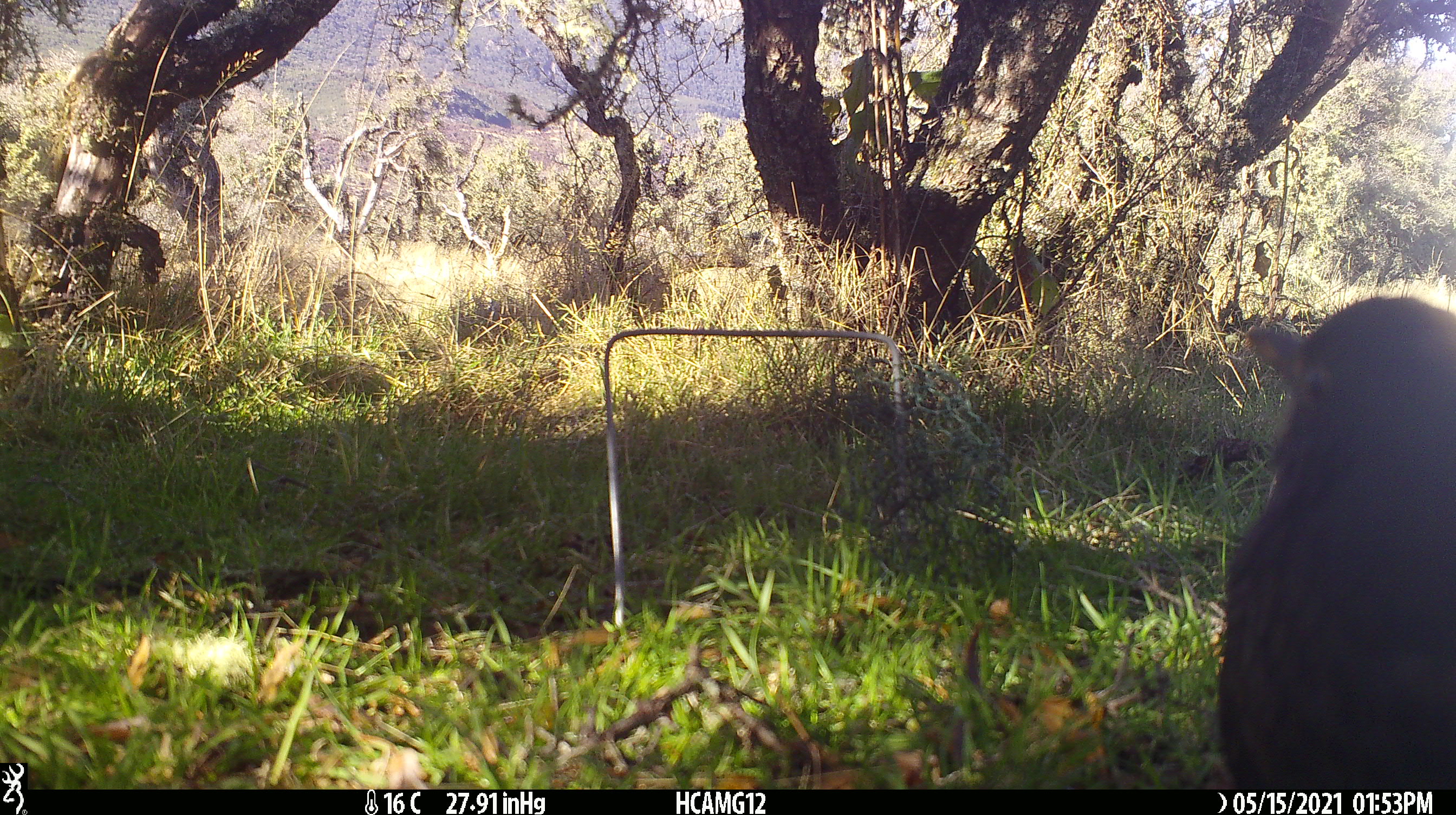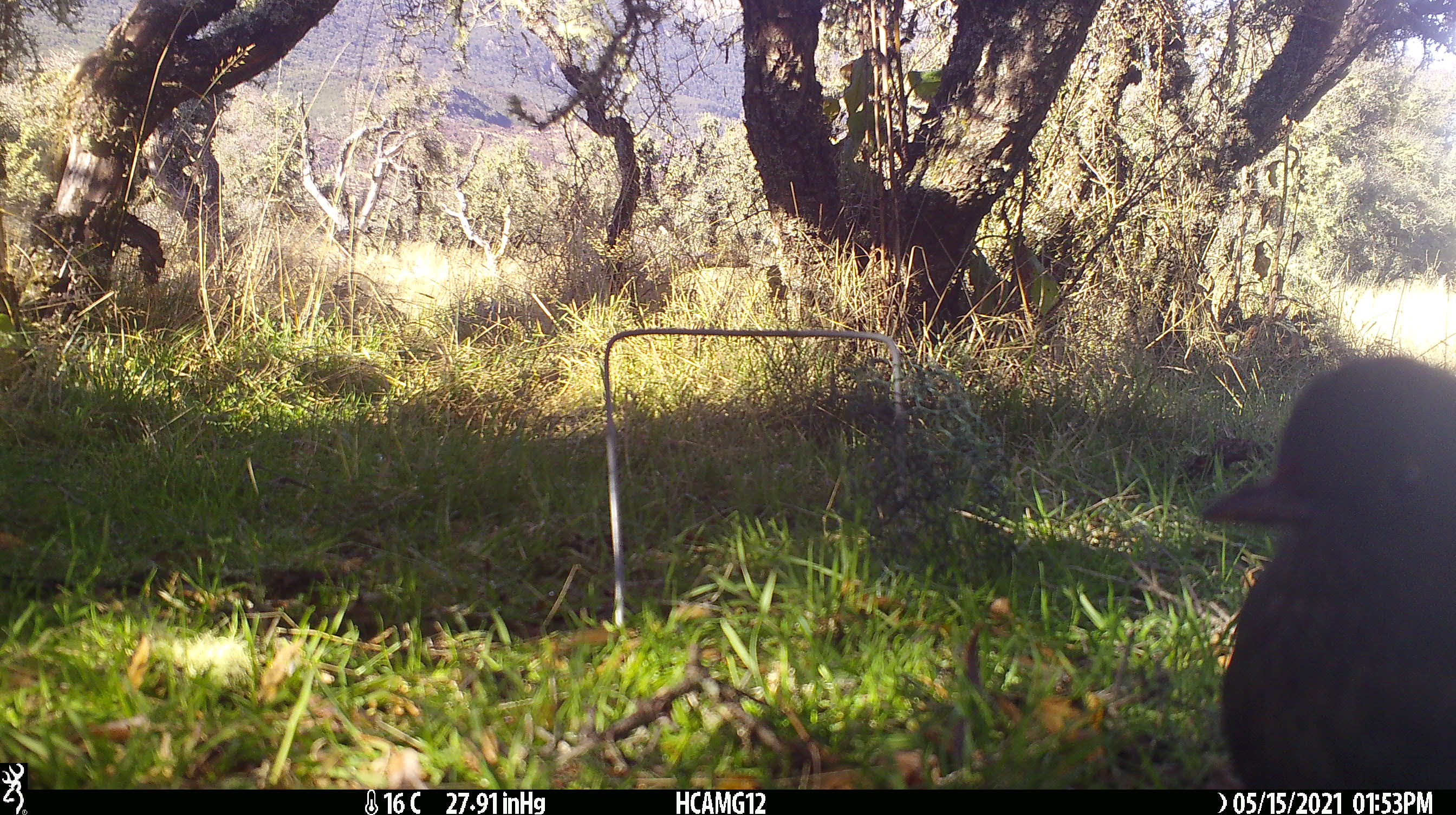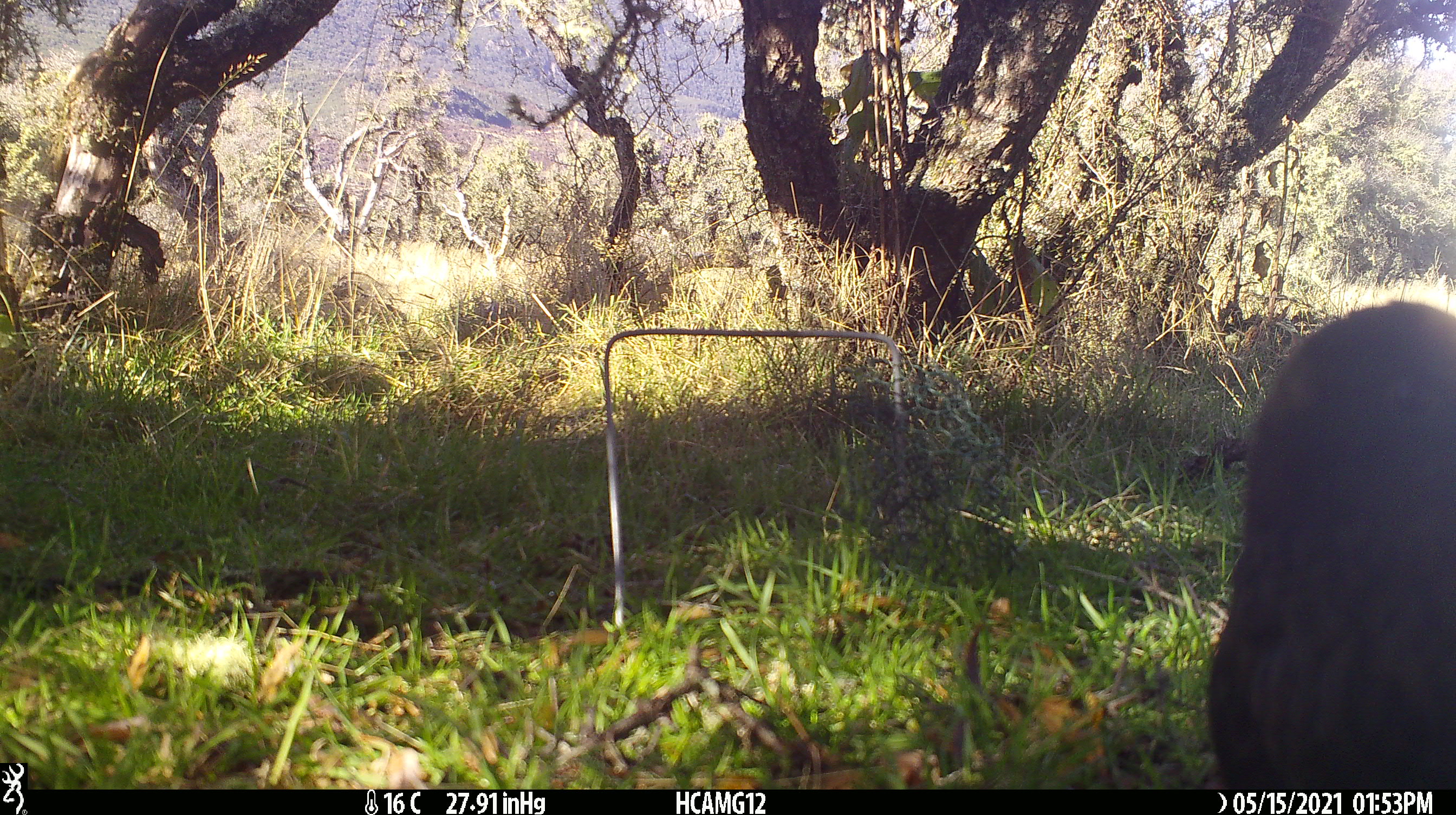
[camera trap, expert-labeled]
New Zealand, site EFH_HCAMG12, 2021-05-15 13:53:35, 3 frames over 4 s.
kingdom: Animalia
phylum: Chordata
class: Aves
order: Passeriformes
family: Turdidae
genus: Turdus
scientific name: Turdus merula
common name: eurasian blackbird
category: blackbird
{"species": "blackbird (eurasian blackbird) (Turdus merula)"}